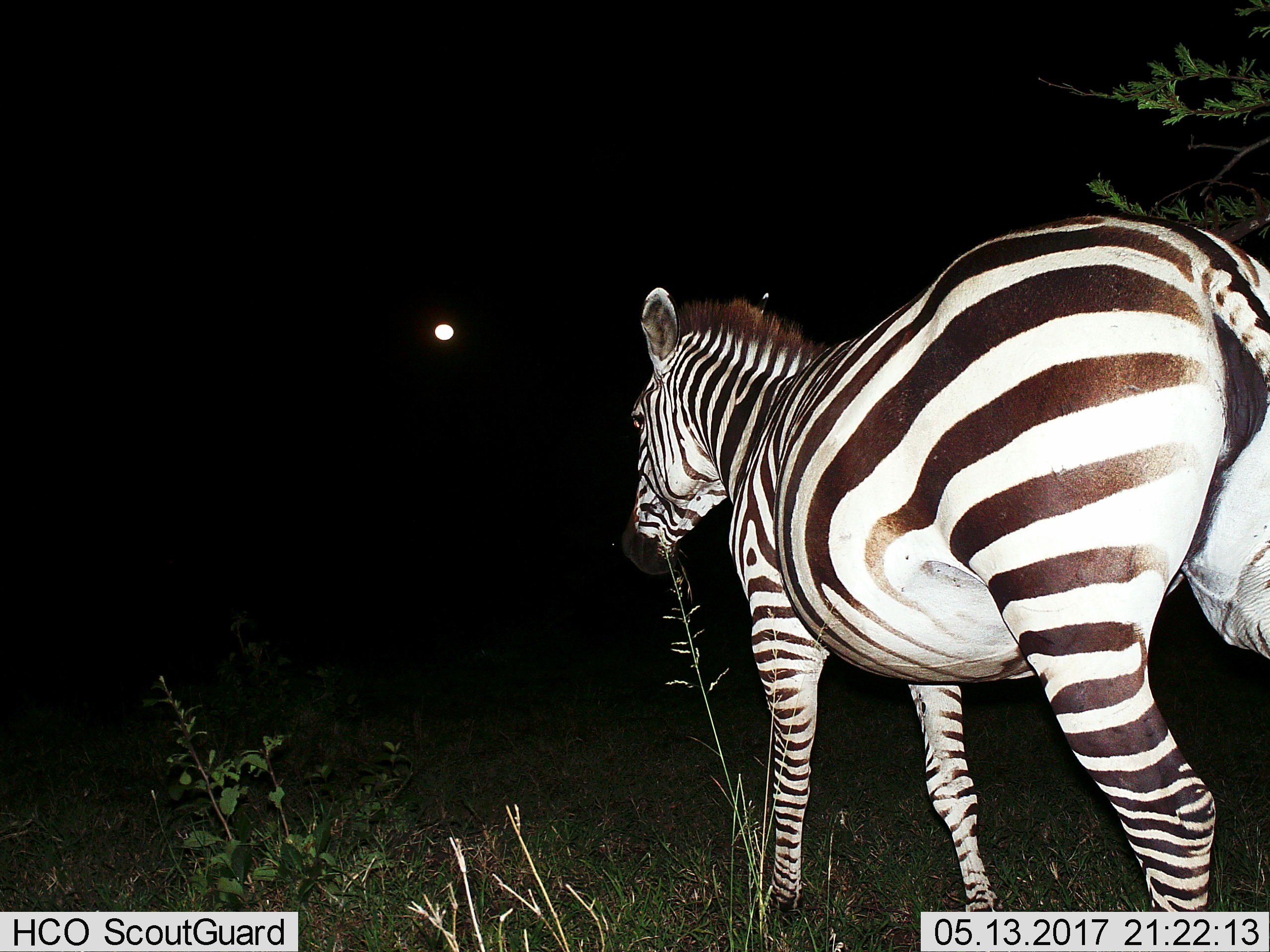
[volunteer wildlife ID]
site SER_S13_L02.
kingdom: Animalia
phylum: Chordata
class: Mammalia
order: Perissodactyla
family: Equidae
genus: Equus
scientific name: Equus quagga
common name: plains zebra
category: zebraplains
Zebraplains (plains zebra) (Equus quagga), count 1. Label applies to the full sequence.